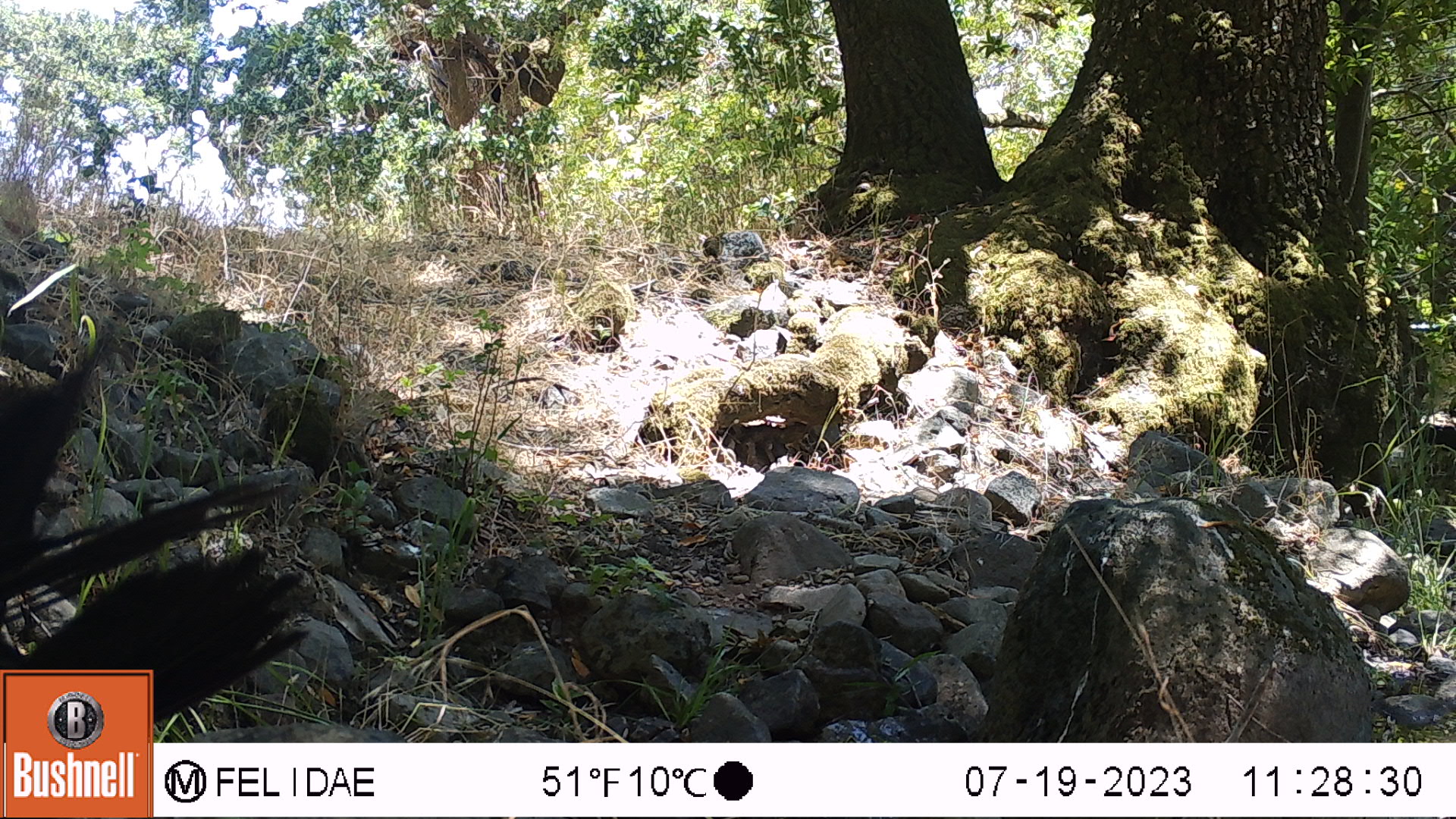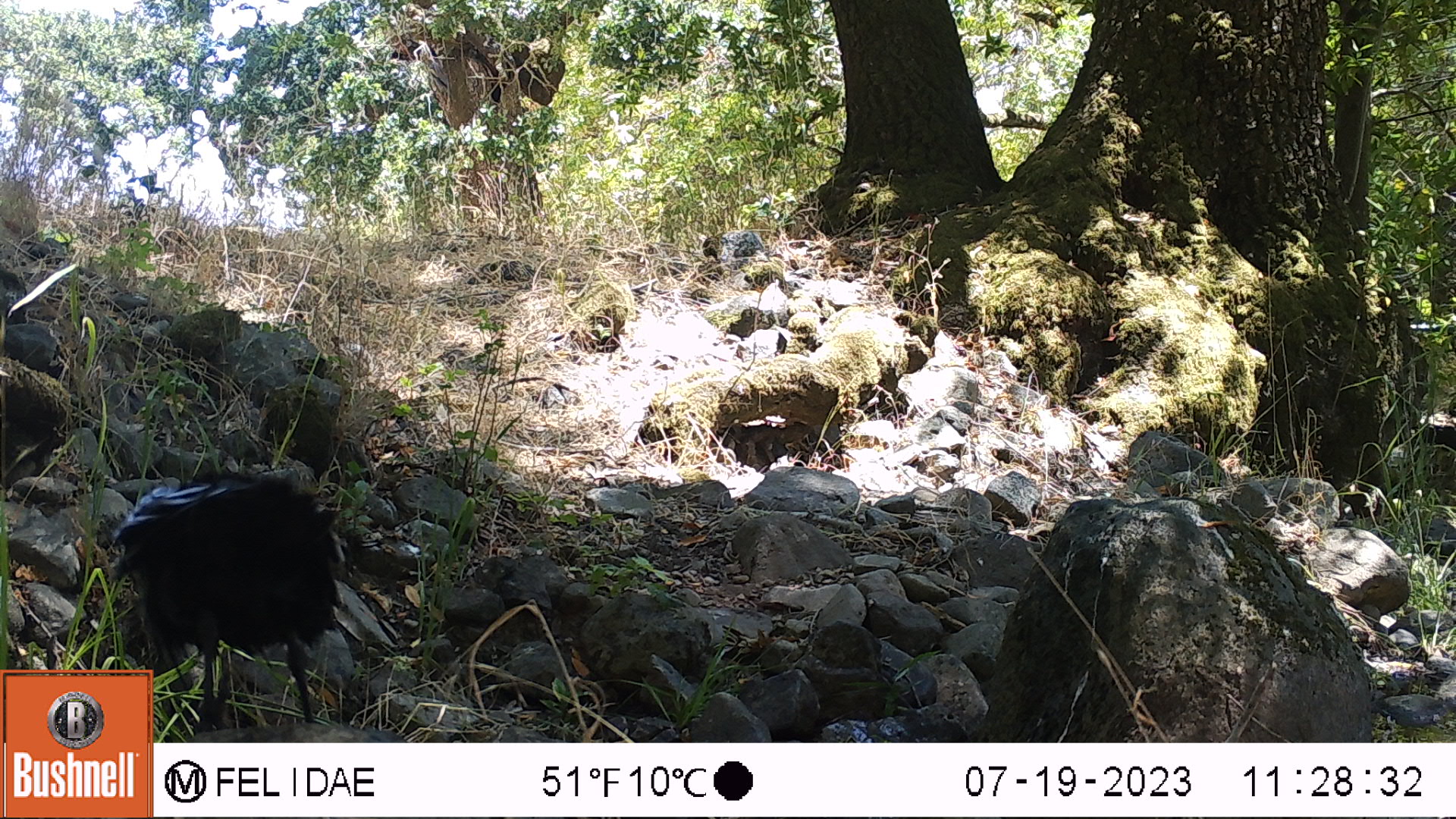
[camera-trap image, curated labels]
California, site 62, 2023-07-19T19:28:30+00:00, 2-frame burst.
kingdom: Animalia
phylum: Chordata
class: Aves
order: Passeriformes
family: Corvidae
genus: Corvus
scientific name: Corvus brachyrhynchos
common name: american crow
American crow (Corvus brachyrhynchos).